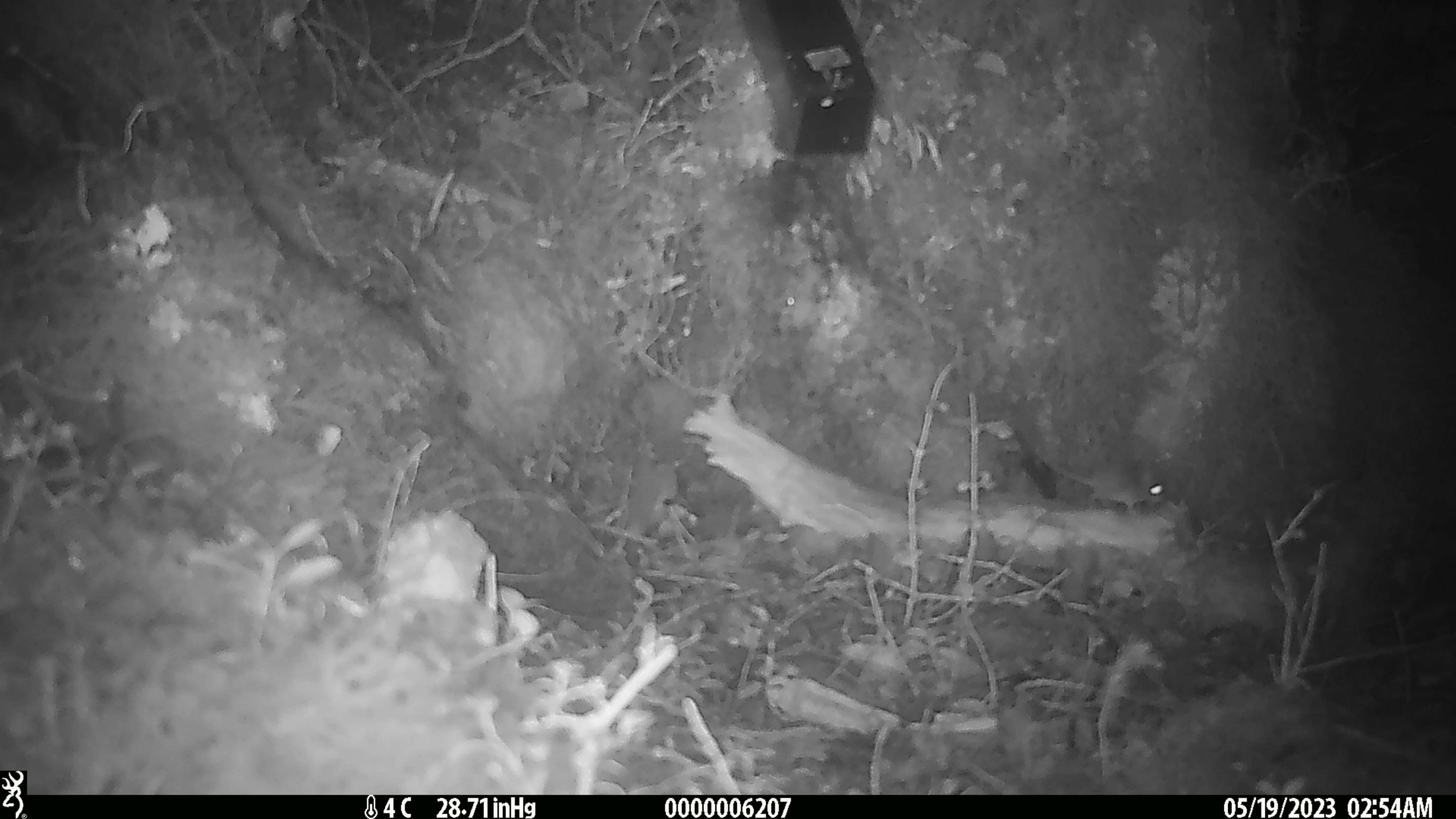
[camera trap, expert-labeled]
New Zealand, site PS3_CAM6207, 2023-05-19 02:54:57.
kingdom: Animalia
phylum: Chordata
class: Mammalia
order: Rodentia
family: Muridae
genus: Mus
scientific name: Mus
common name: mouse